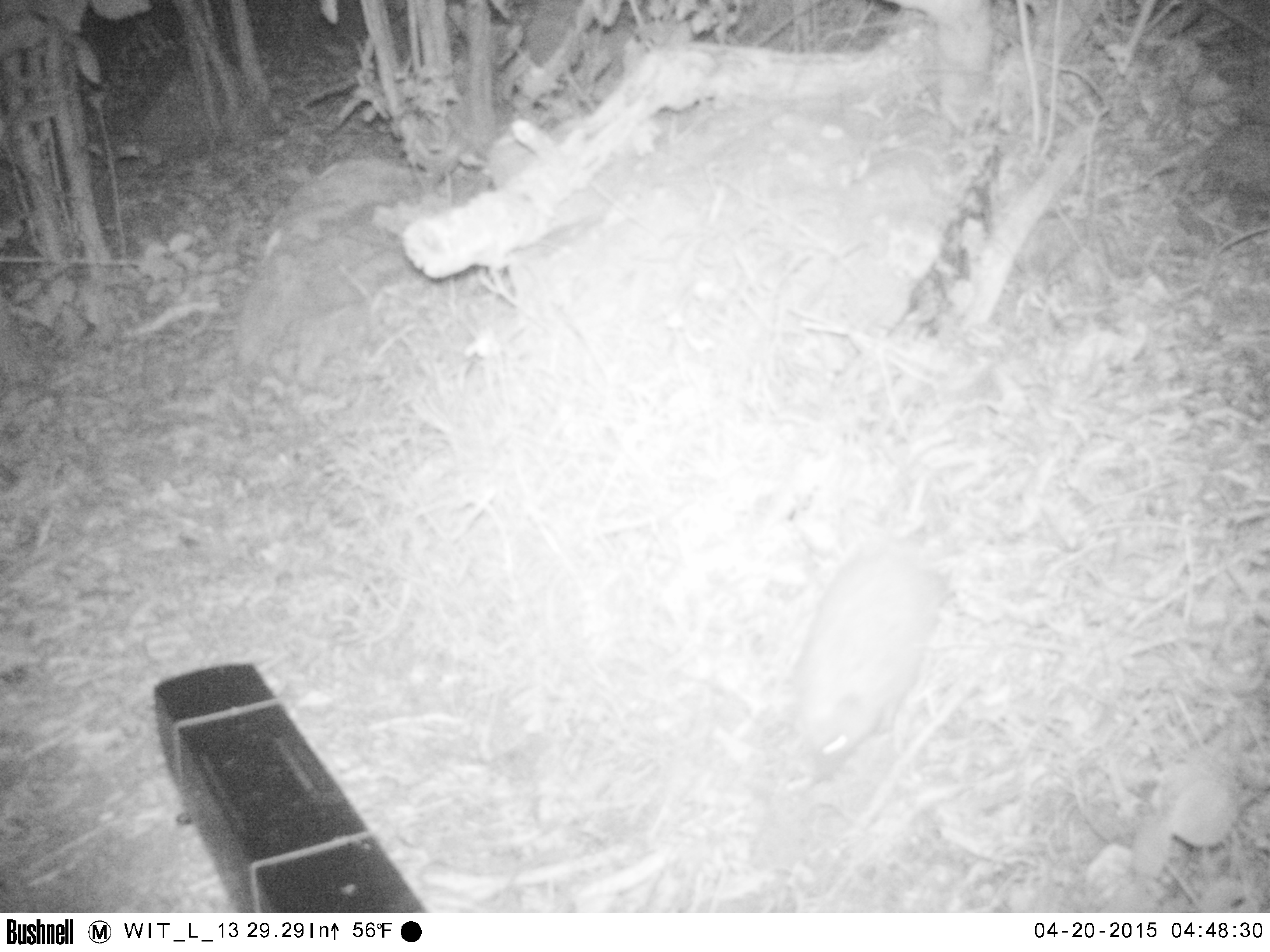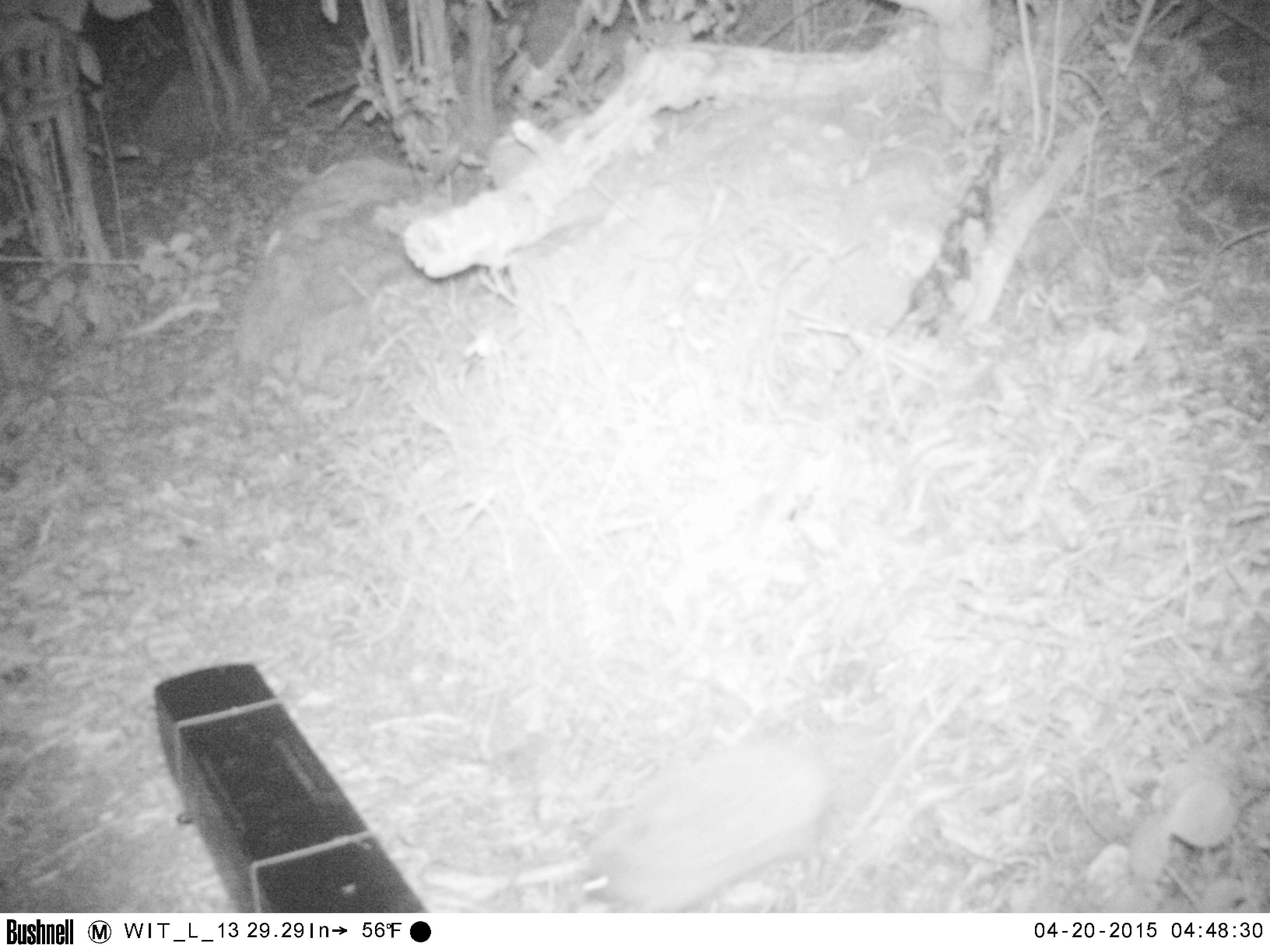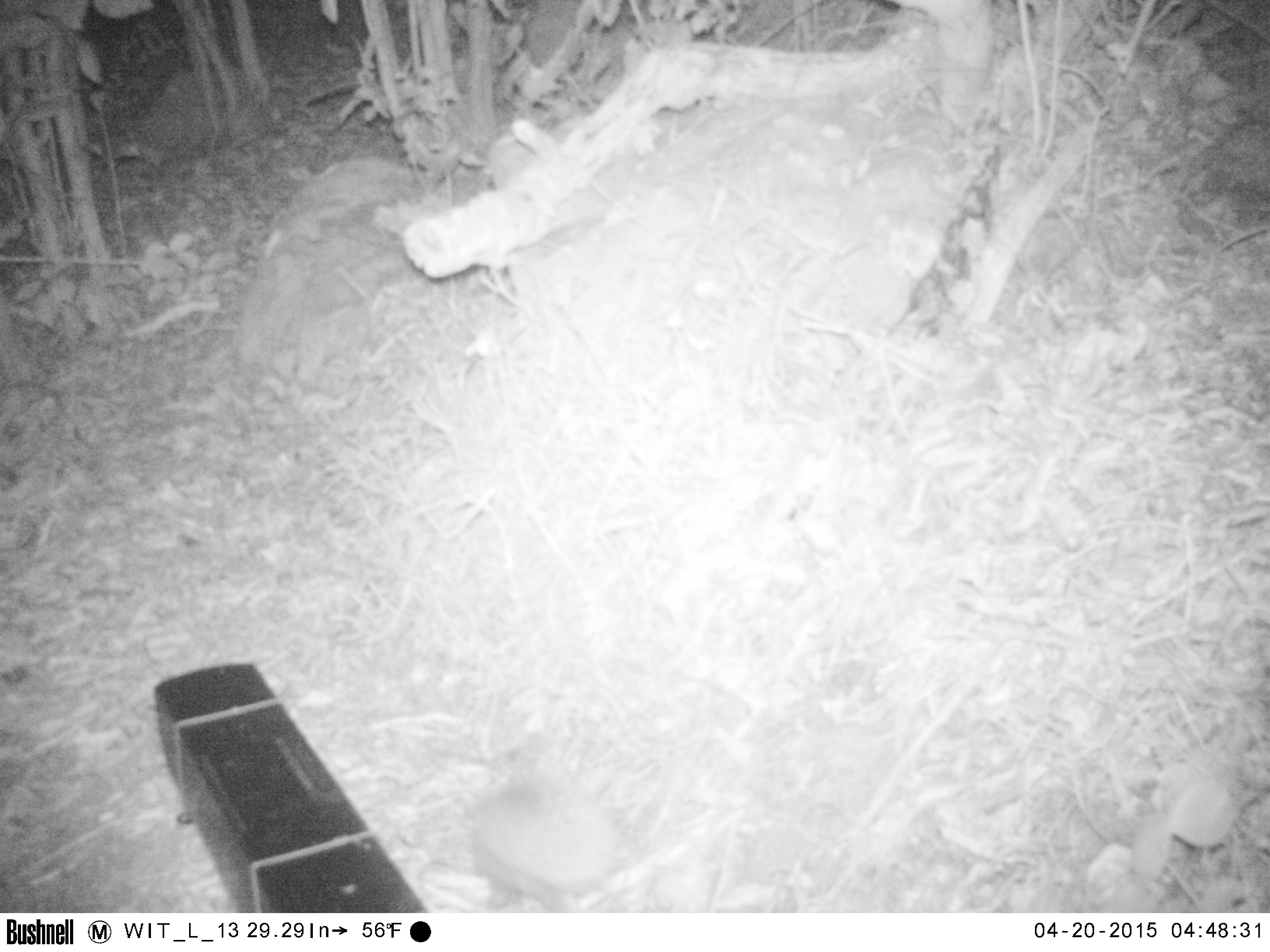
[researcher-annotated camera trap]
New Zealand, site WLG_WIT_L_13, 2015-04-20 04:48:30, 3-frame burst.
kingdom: Animalia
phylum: Chordata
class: Mammalia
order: Eulipotyphla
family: Erinaceidae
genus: Erinaceus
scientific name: Erinaceus europaeus europaeus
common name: european hedgehog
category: hedgehog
Hedgehog (european hedgehog) (Erinaceus europaeus europaeus).